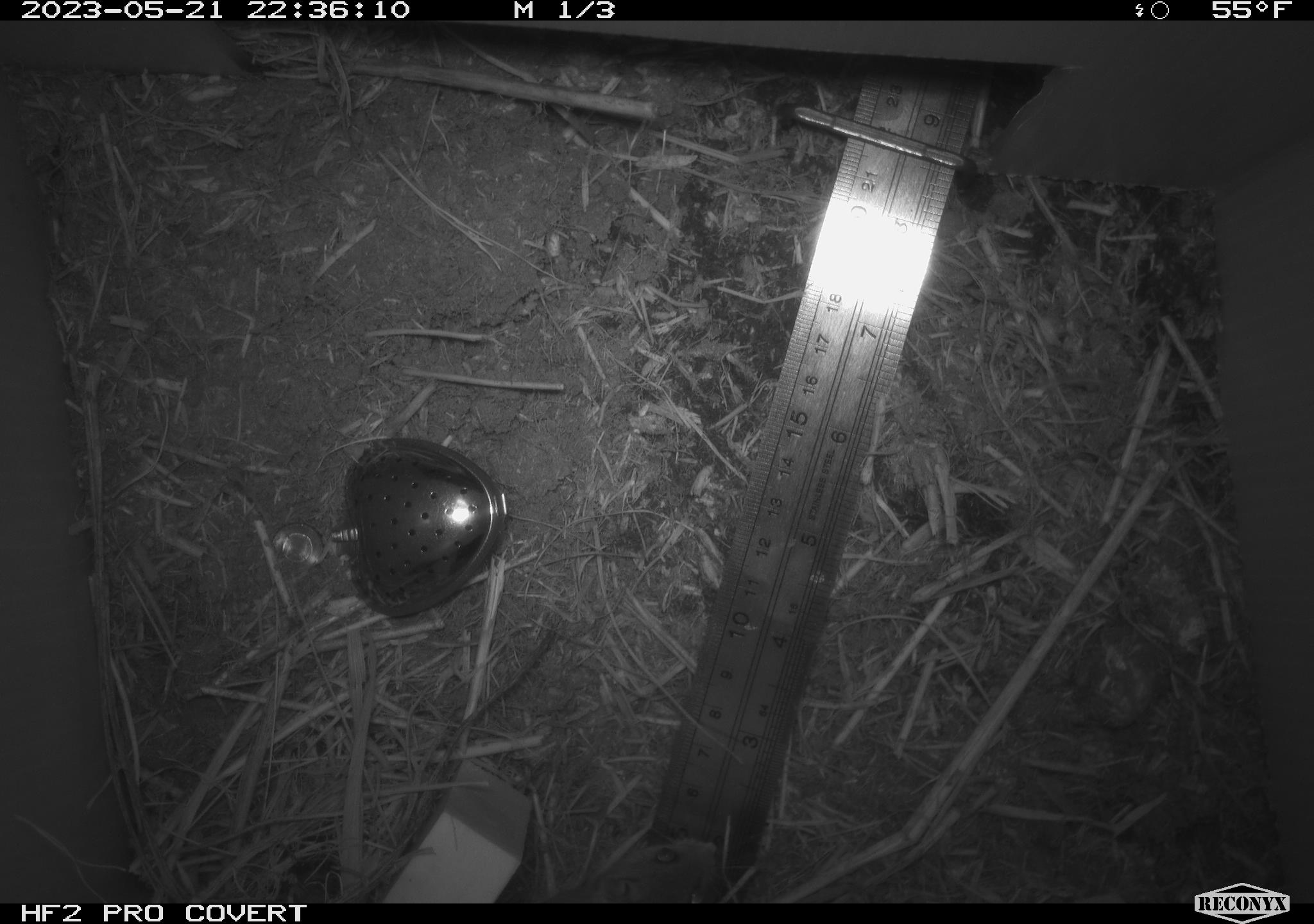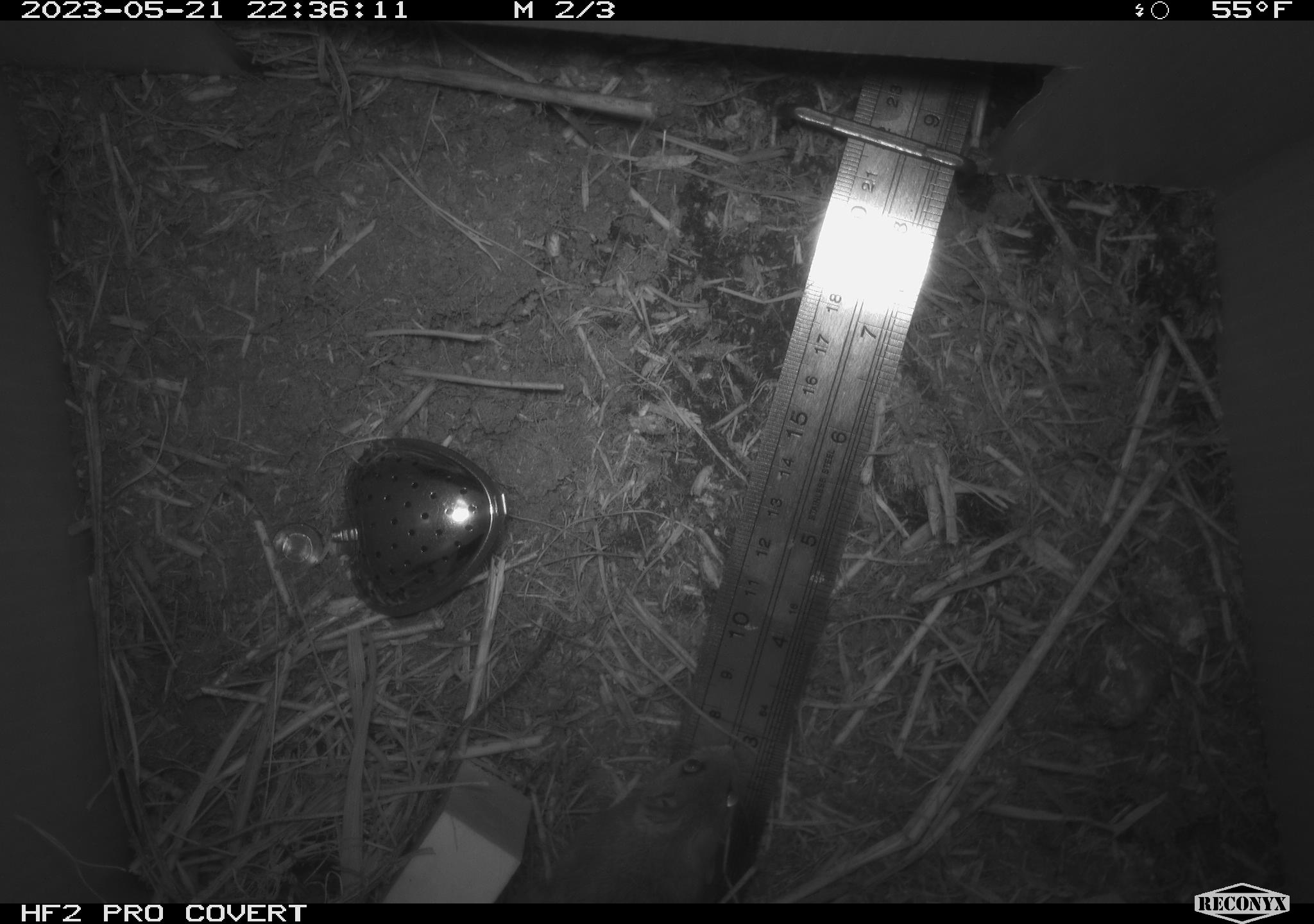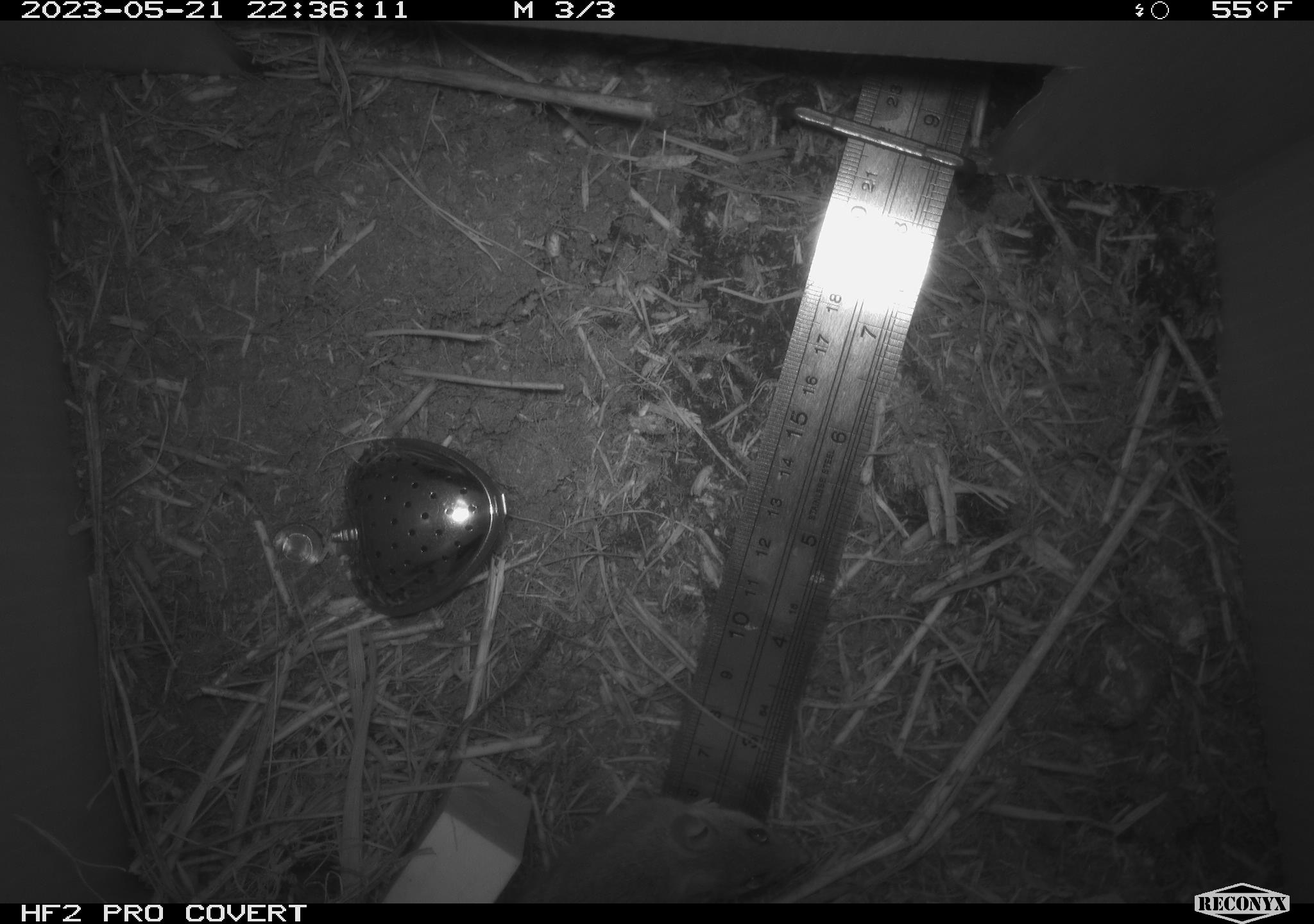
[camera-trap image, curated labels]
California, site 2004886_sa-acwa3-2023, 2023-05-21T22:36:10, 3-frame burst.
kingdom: Animalia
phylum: Chordata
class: Mammalia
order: Rodentia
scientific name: Rodentia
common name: mouse species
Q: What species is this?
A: Mouse species (Rodentia).